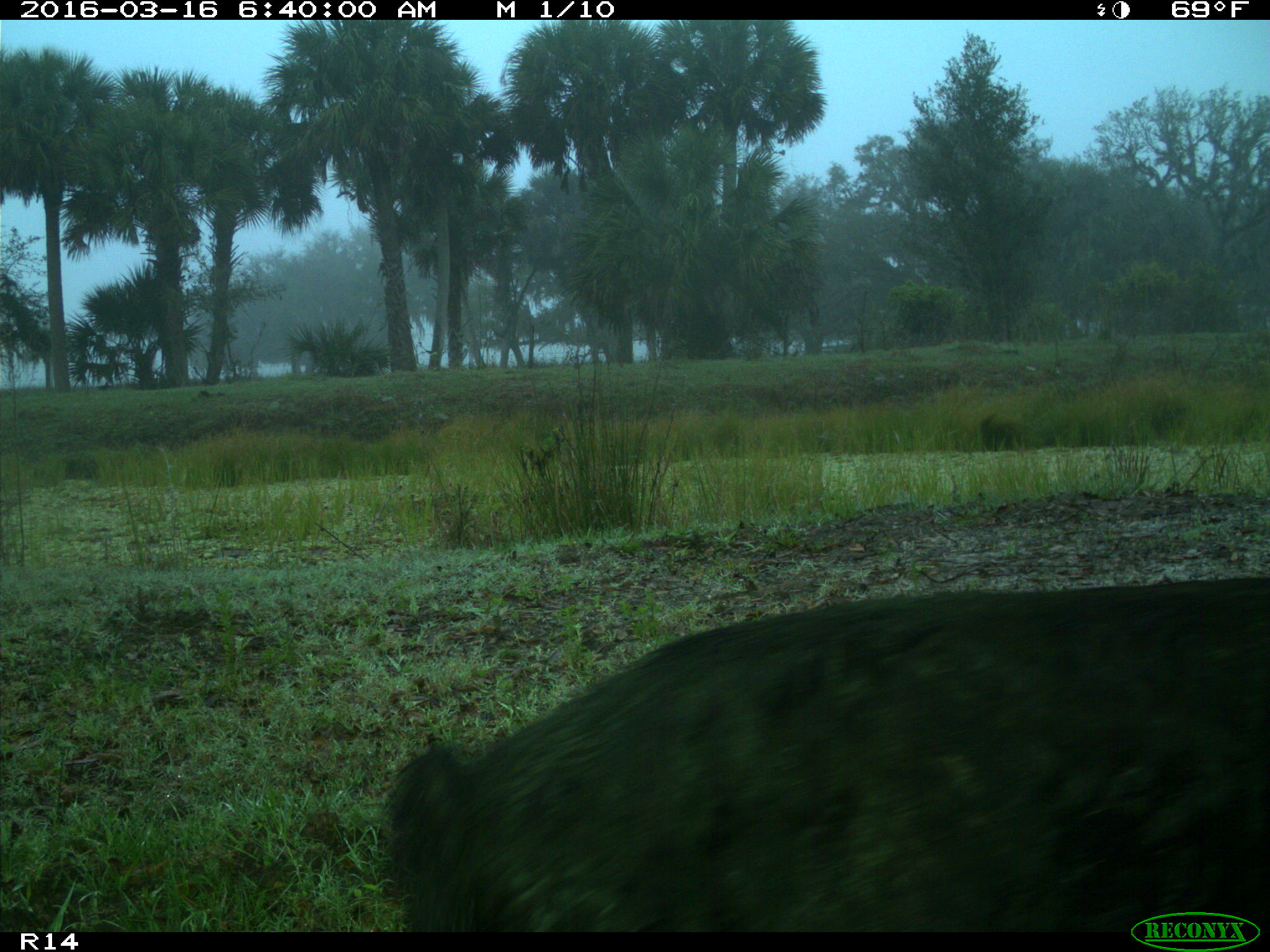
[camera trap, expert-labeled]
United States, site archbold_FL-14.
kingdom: Animalia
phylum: Chordata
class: Mammalia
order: Artiodactyla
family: Suidae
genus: Sus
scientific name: Sus scrofa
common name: wild boar